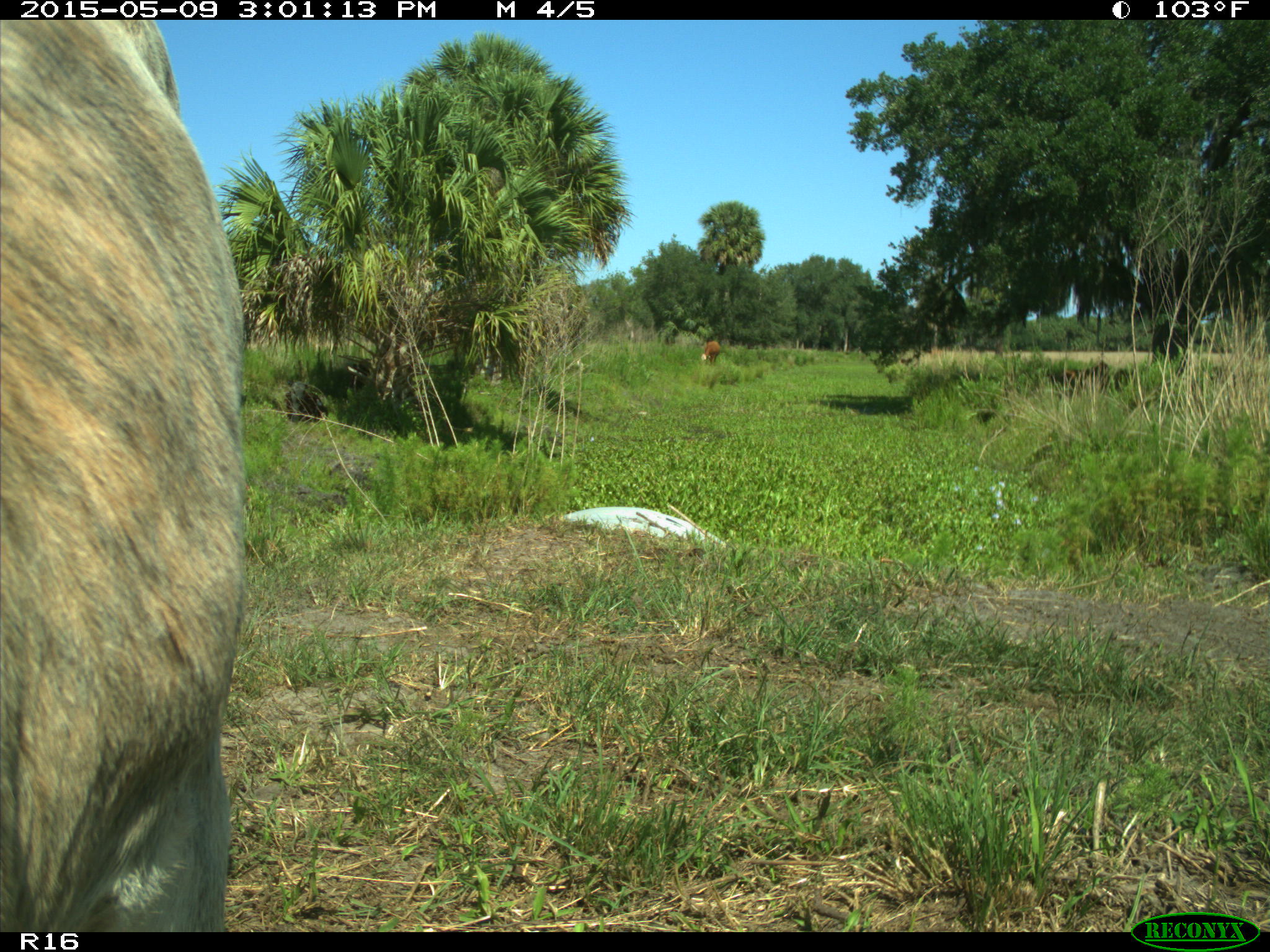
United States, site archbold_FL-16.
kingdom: Animalia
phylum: Chordata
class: Mammalia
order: Artiodactyla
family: Bovidae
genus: Bos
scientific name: Bos taurus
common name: domestic cow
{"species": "Bos taurus (domestic cow)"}